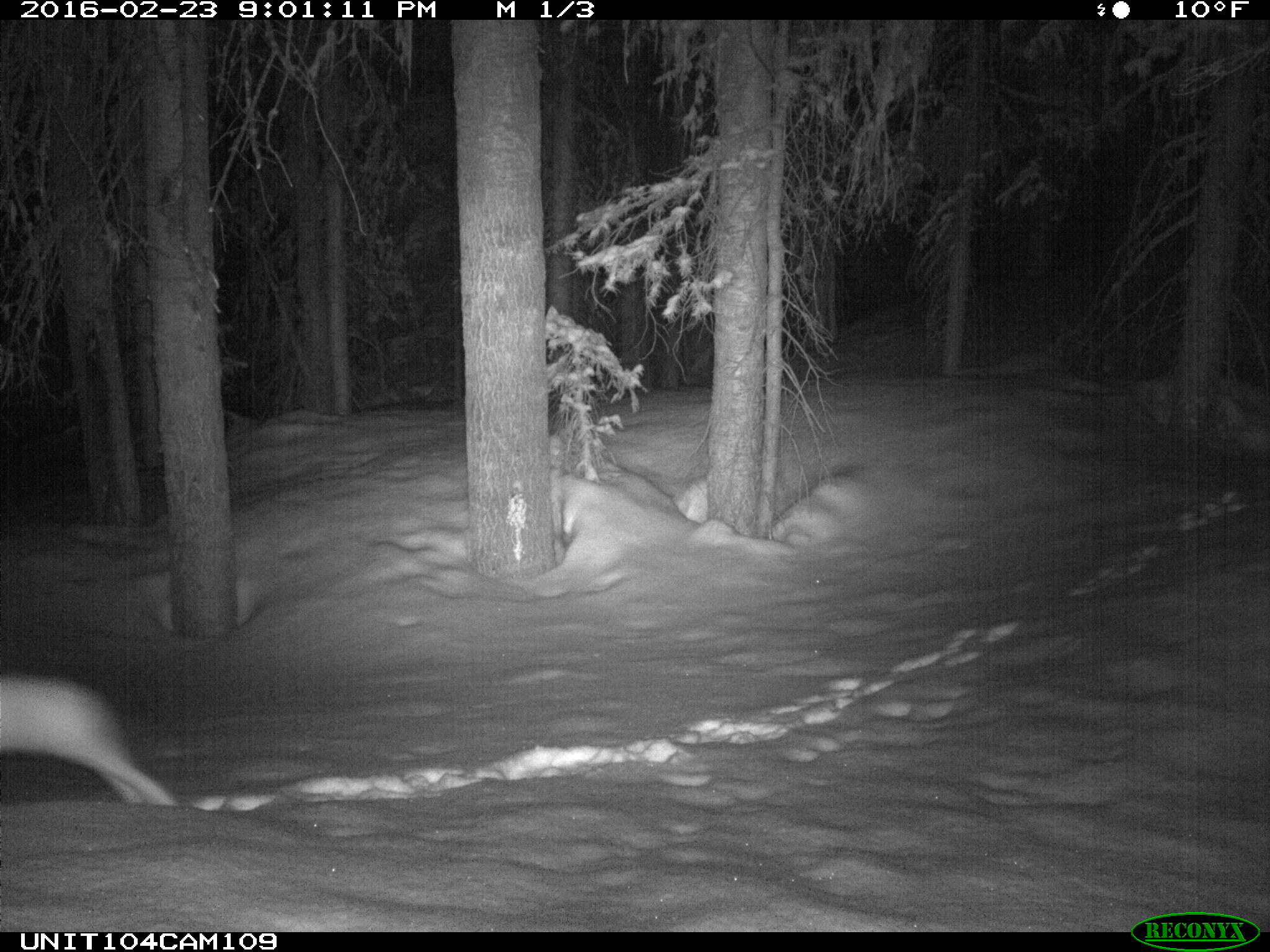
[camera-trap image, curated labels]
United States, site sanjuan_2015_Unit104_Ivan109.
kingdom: Animalia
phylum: Chordata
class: Mammalia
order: Lagomorpha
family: Leporidae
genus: Lepus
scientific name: Lepus americanus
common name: snowshoe hare